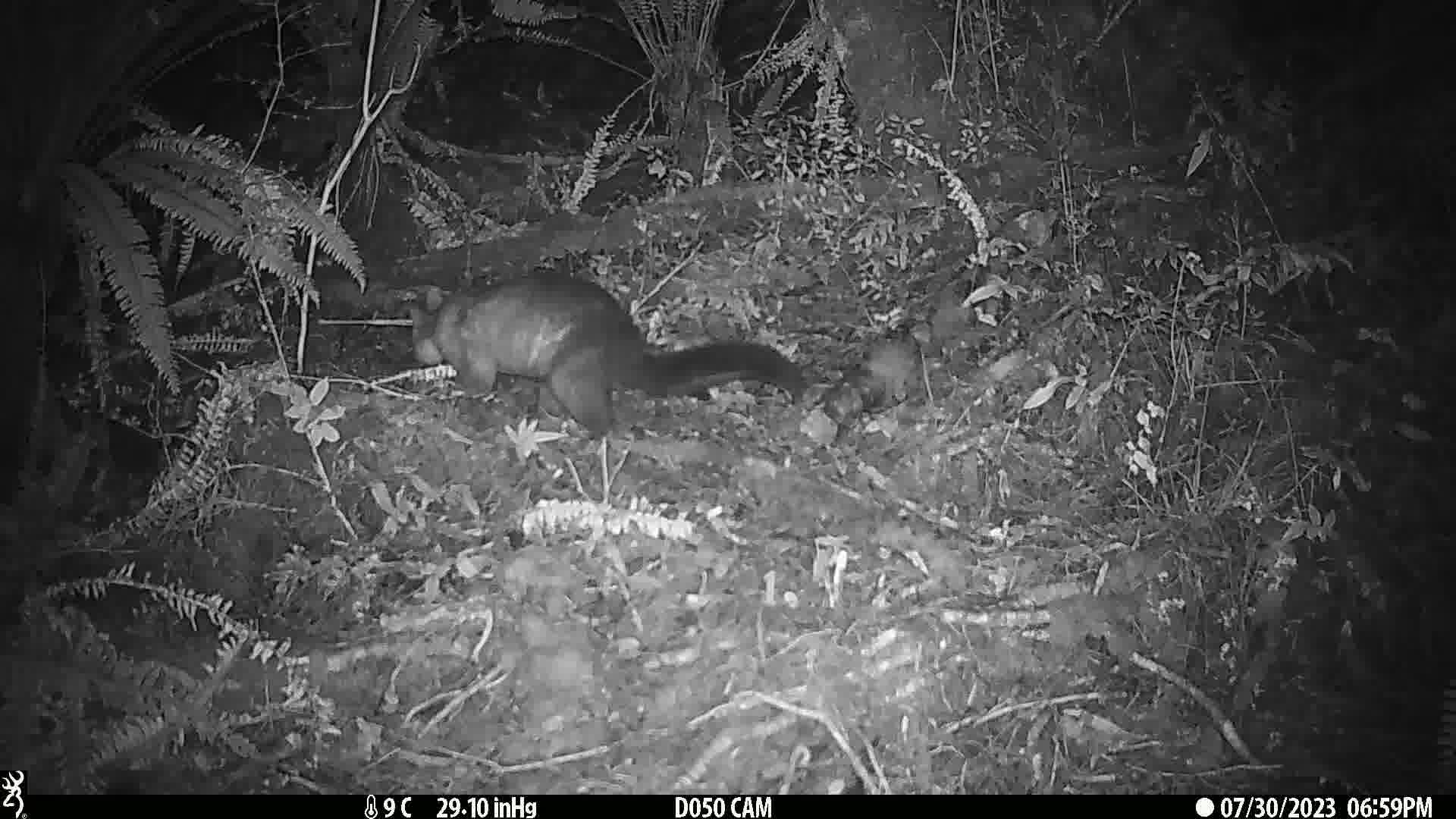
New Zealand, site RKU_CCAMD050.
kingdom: Animalia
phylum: Chordata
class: Mammalia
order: Diprotodontia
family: Phalangeridae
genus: Trichosurus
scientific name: Trichosurus vulpecula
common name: common brushtail possum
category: possum